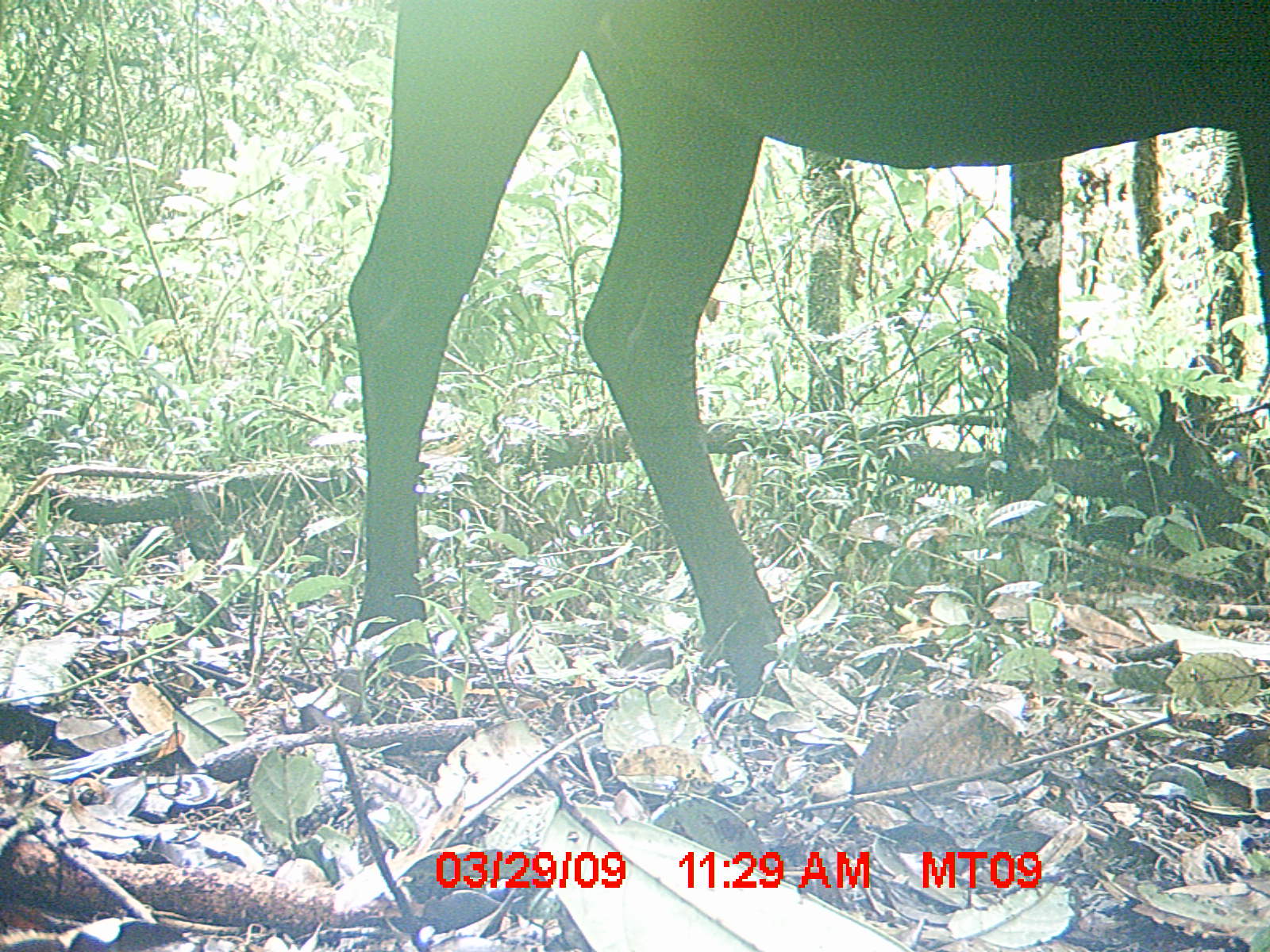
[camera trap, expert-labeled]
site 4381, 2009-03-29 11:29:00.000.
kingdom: Animalia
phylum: Chordata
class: Mammalia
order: Artiodactyla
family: Bovidae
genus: Bos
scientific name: Bos taurus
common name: domestic cattle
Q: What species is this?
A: Bos taurus (domestic cattle).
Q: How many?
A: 2.